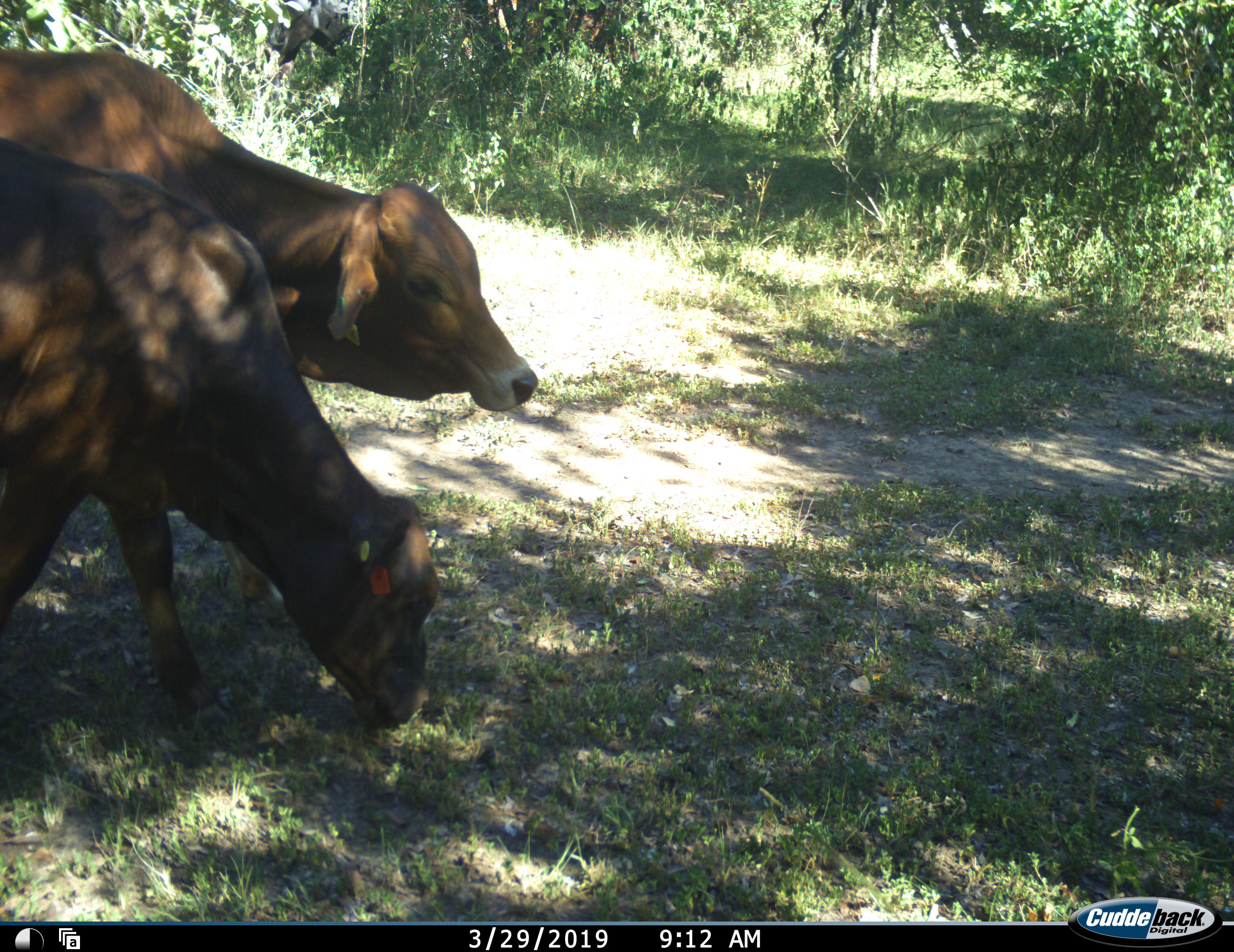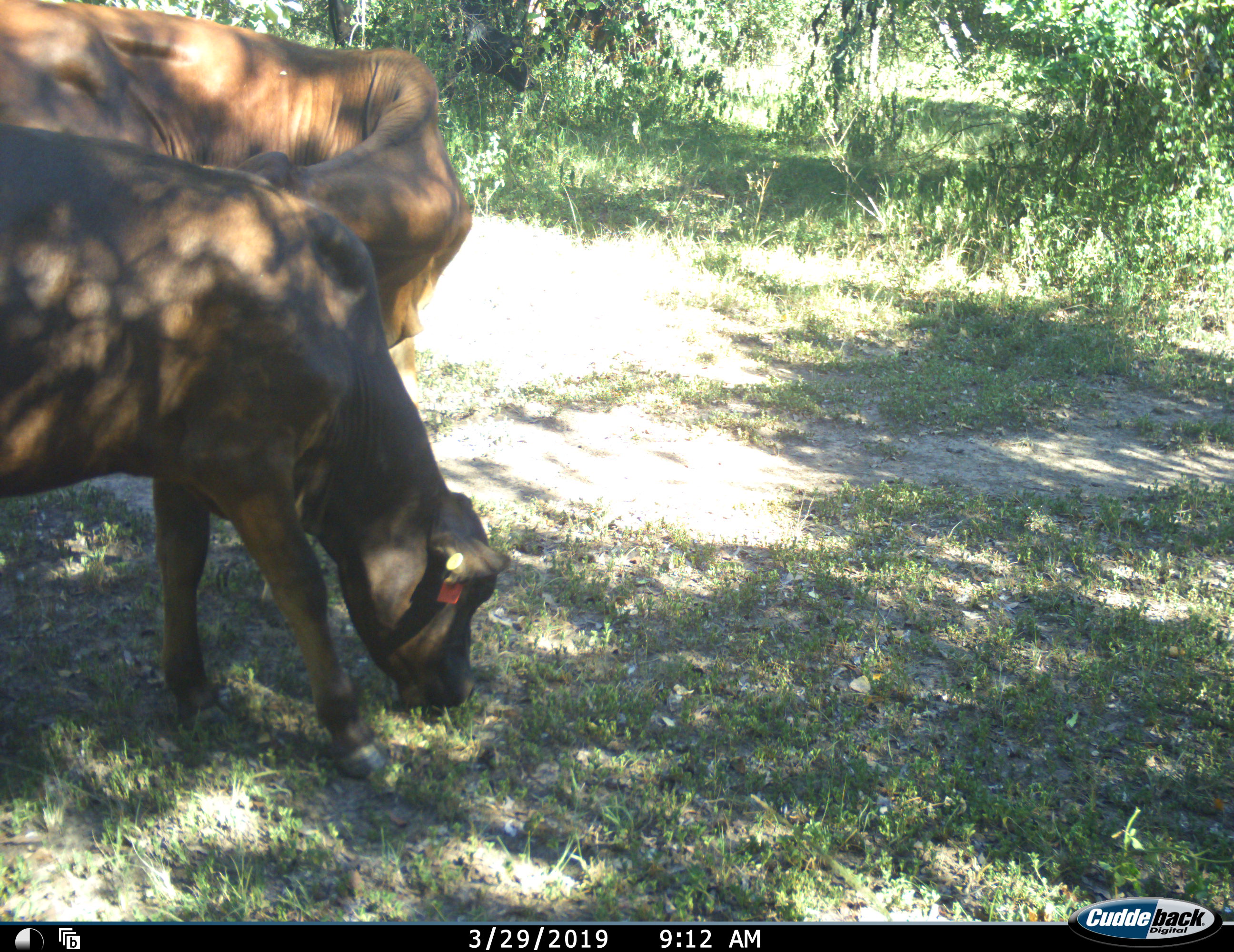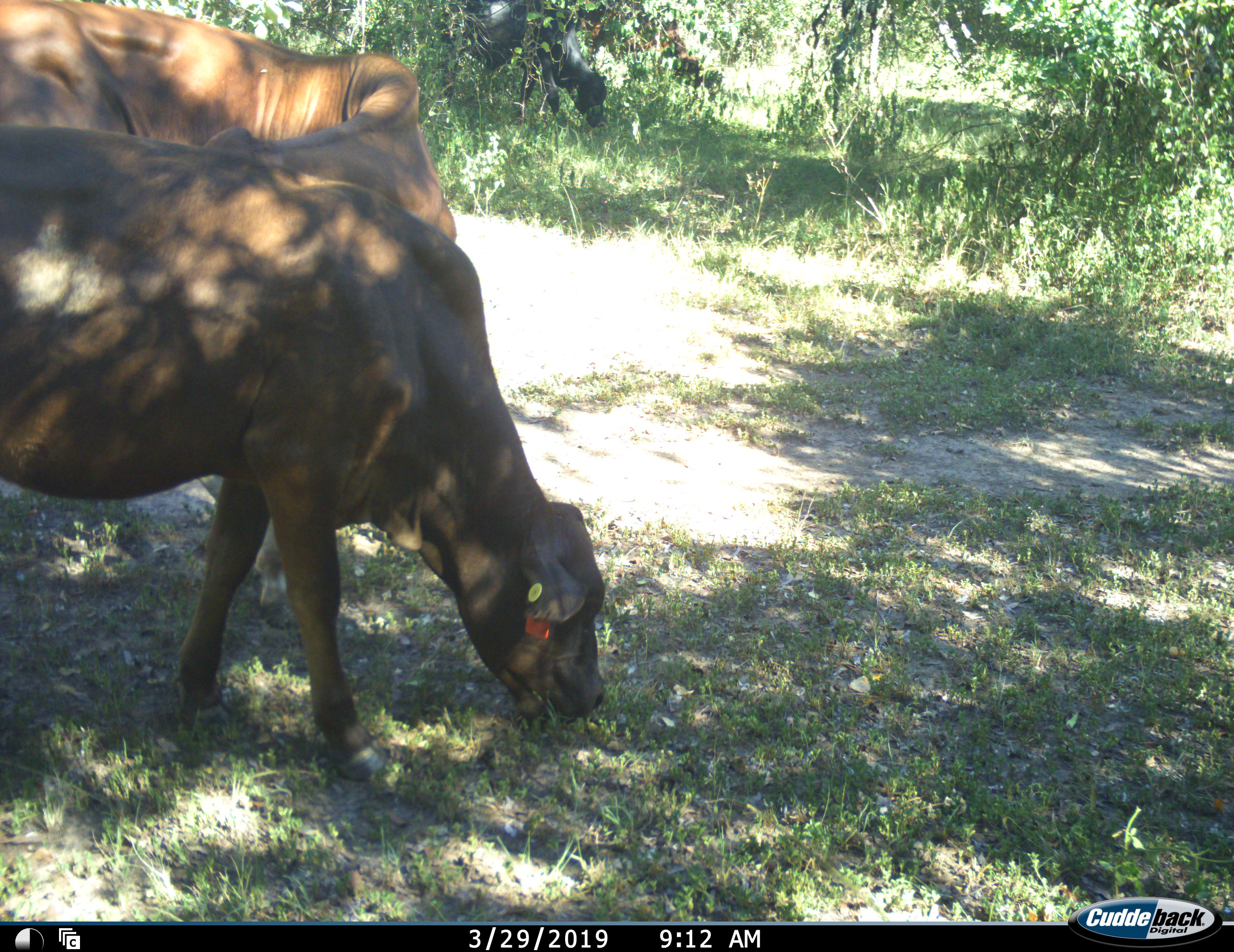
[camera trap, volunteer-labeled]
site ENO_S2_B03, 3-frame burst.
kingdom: Animalia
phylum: Chordata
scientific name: Vertebrata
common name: domestic animal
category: domesticanimal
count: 3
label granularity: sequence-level